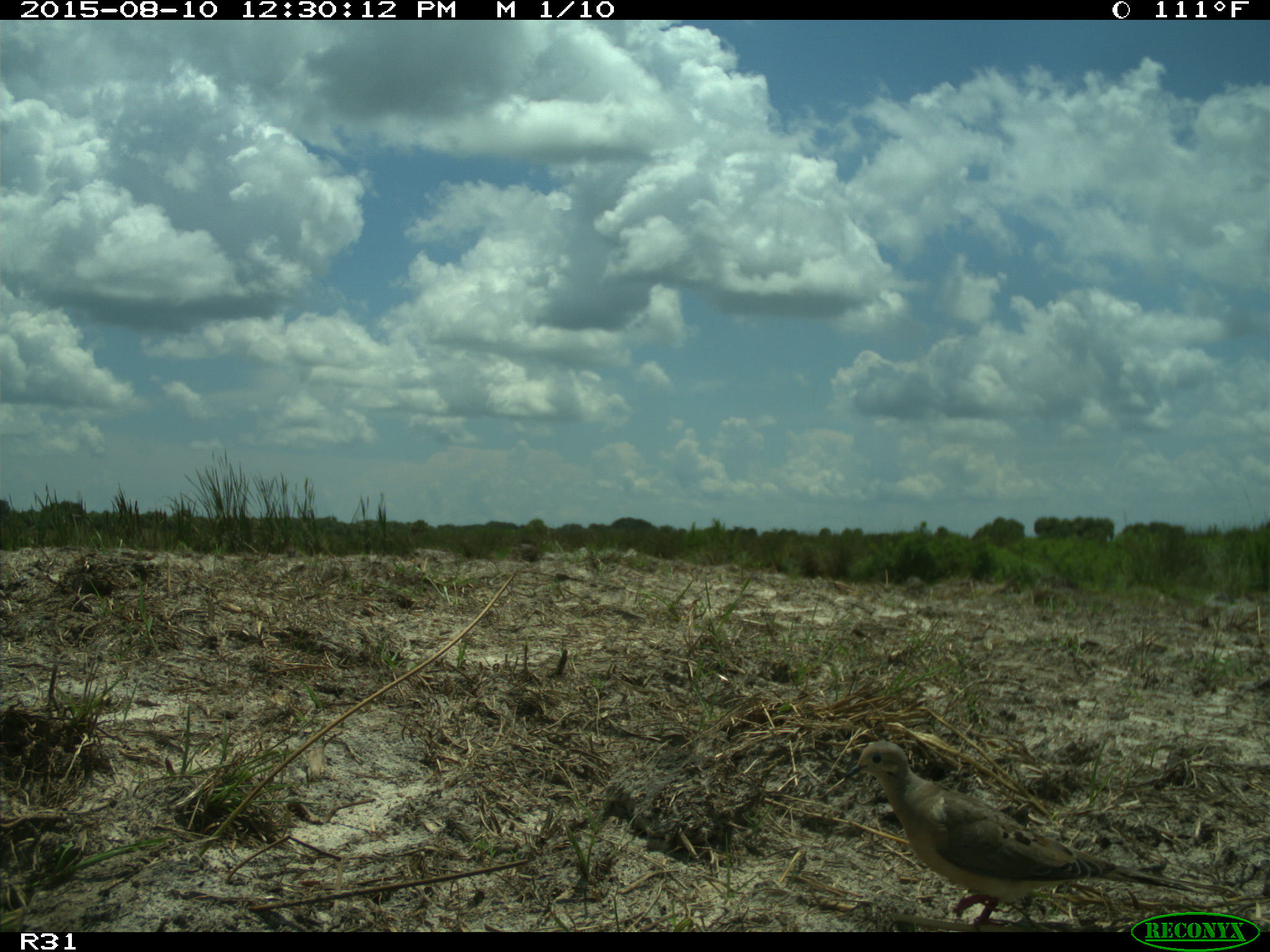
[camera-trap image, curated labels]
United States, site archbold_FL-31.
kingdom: Animalia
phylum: Chordata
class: Aves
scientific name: Aves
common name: birds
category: unidentified bird